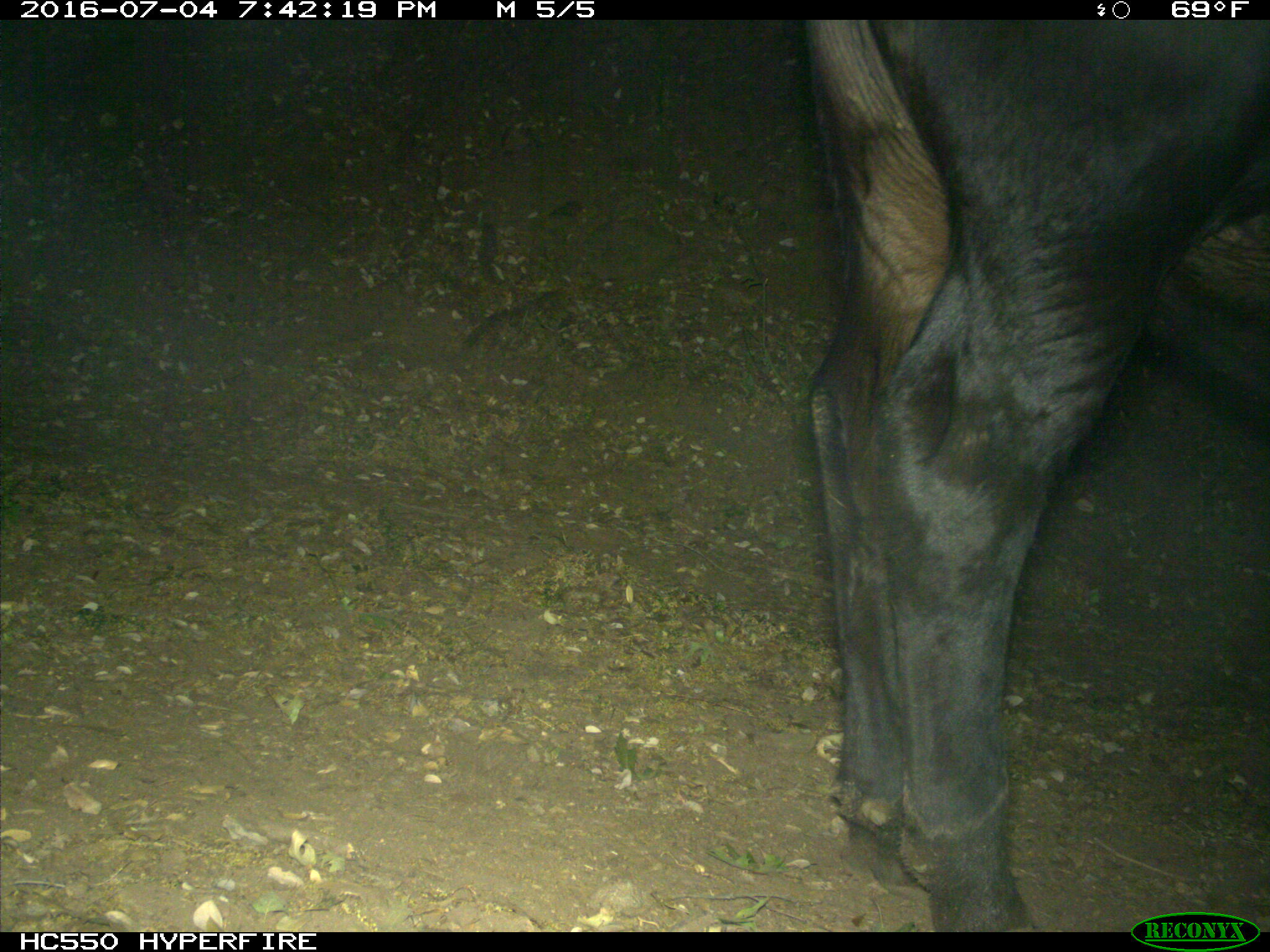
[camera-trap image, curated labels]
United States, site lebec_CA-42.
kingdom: Animalia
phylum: Chordata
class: Mammalia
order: Artiodactyla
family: Bovidae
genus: Bos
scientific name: Bos taurus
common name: domestic cow